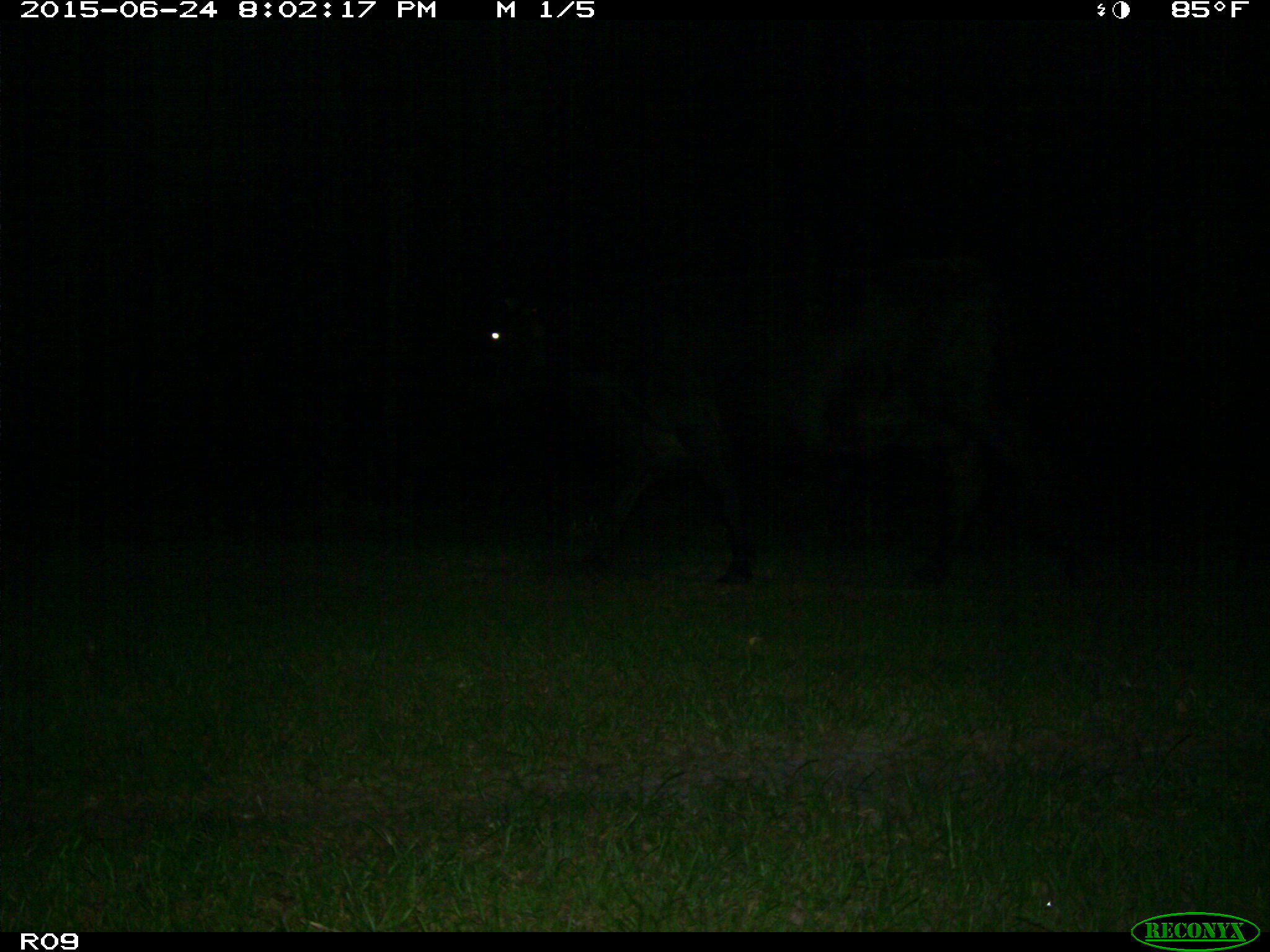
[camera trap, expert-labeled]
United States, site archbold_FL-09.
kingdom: Animalia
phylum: Chordata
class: Mammalia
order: Artiodactyla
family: Bovidae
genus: Bos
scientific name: Bos taurus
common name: domestic cow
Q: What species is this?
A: Bos taurus (domestic cow).